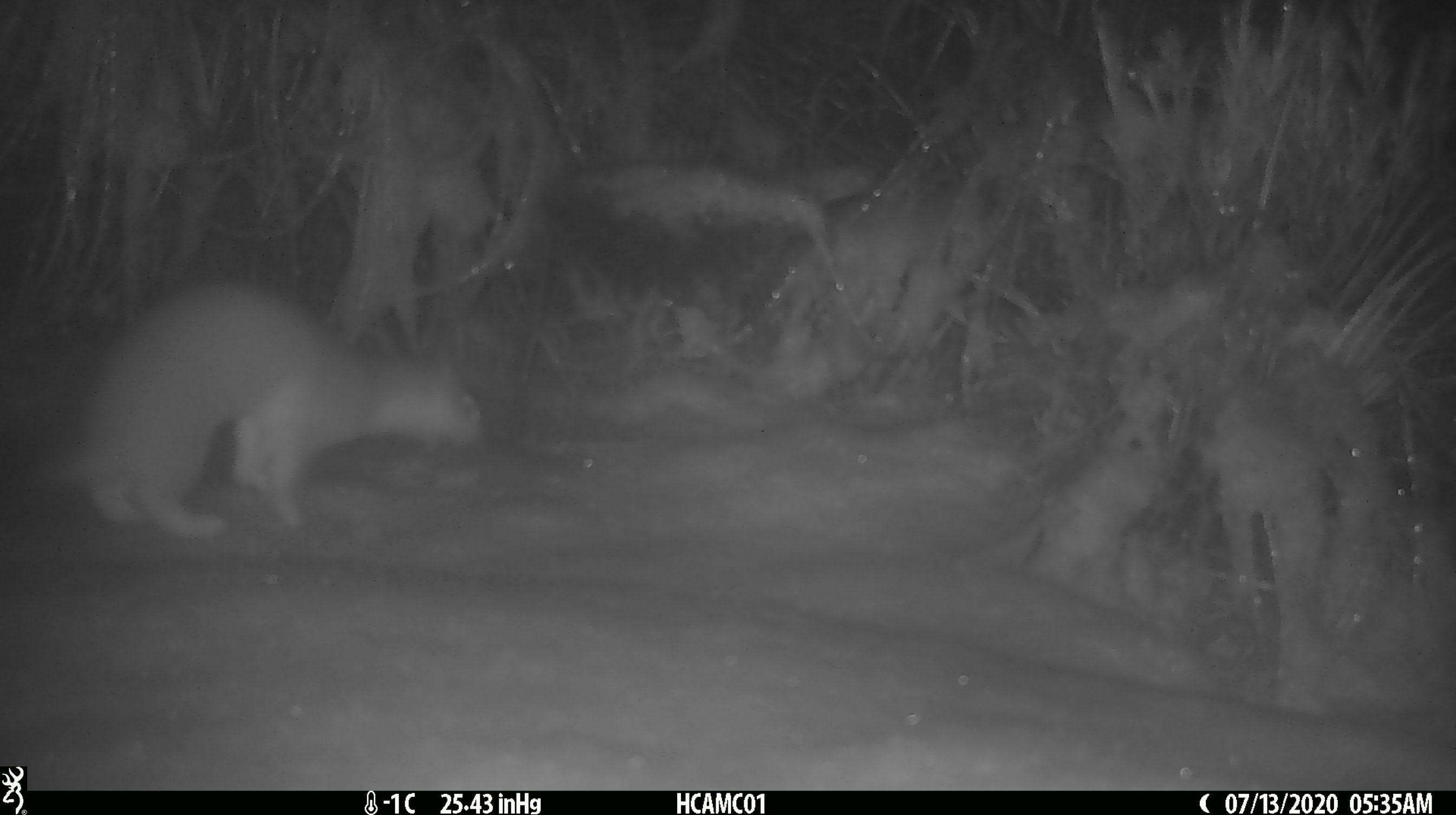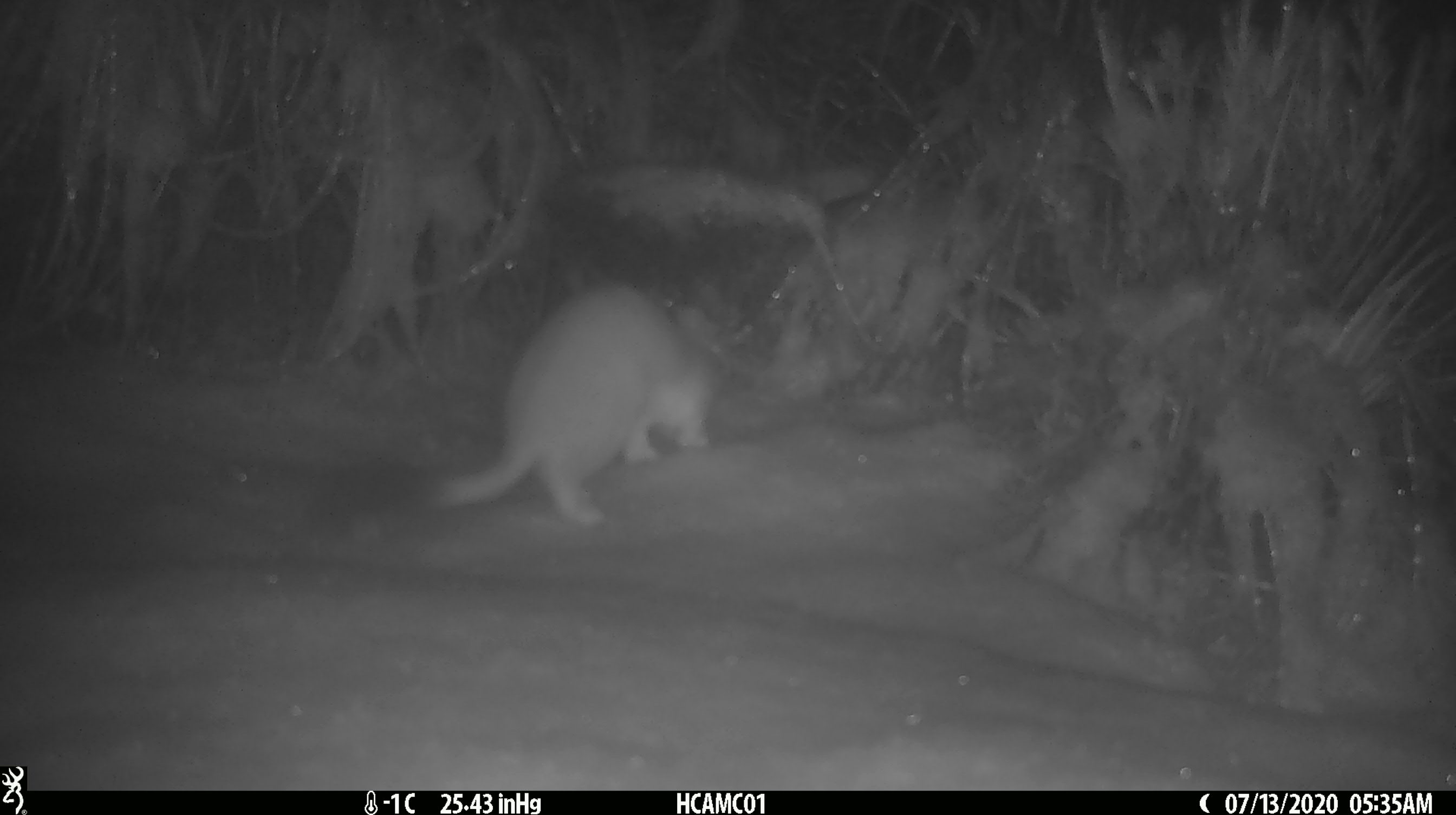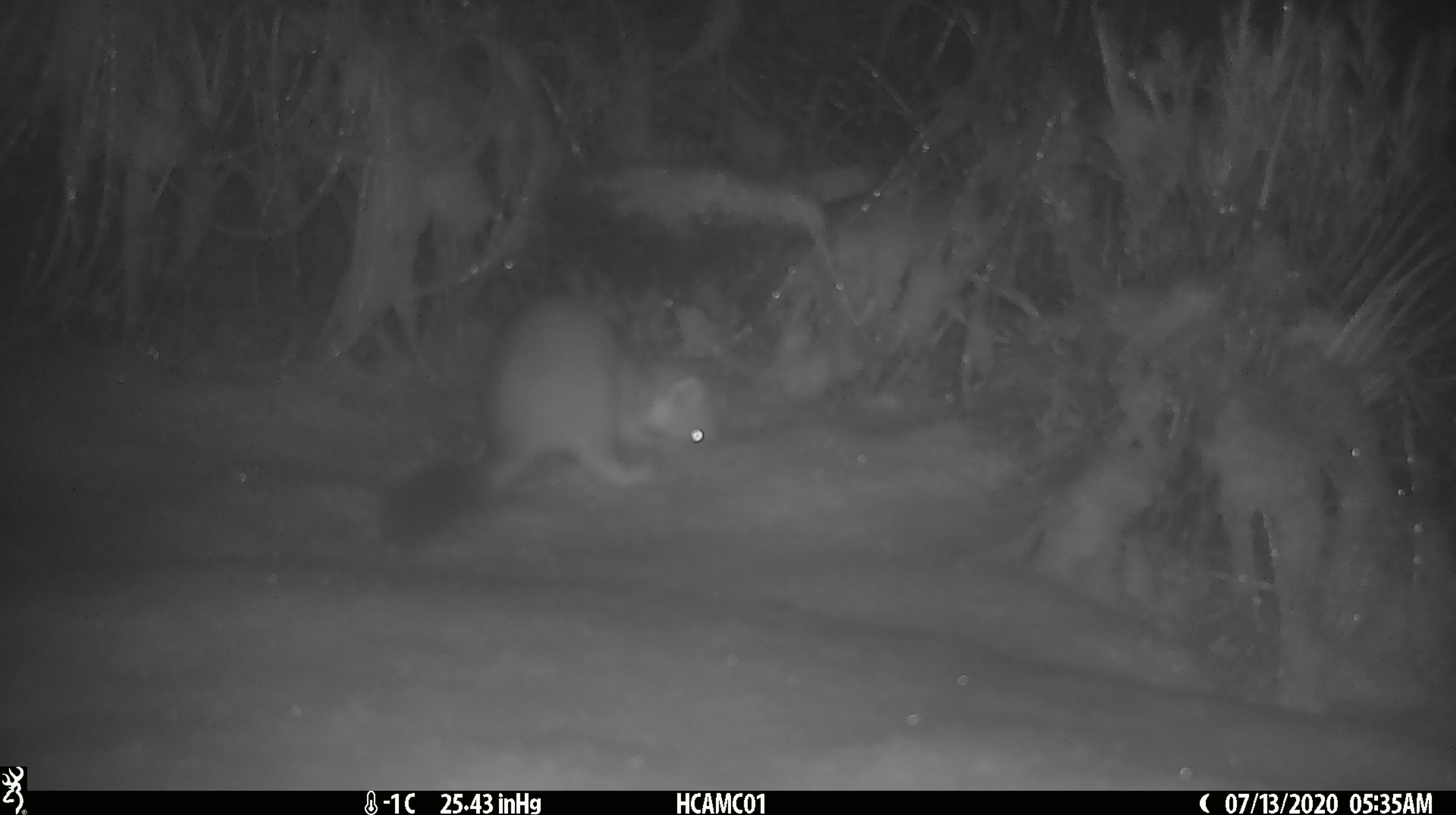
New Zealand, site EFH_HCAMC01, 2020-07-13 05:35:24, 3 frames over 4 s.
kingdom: Animalia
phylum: Chordata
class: Mammalia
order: Carnivora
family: Mustelidae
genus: Mustela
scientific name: Mustela erminea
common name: stoat